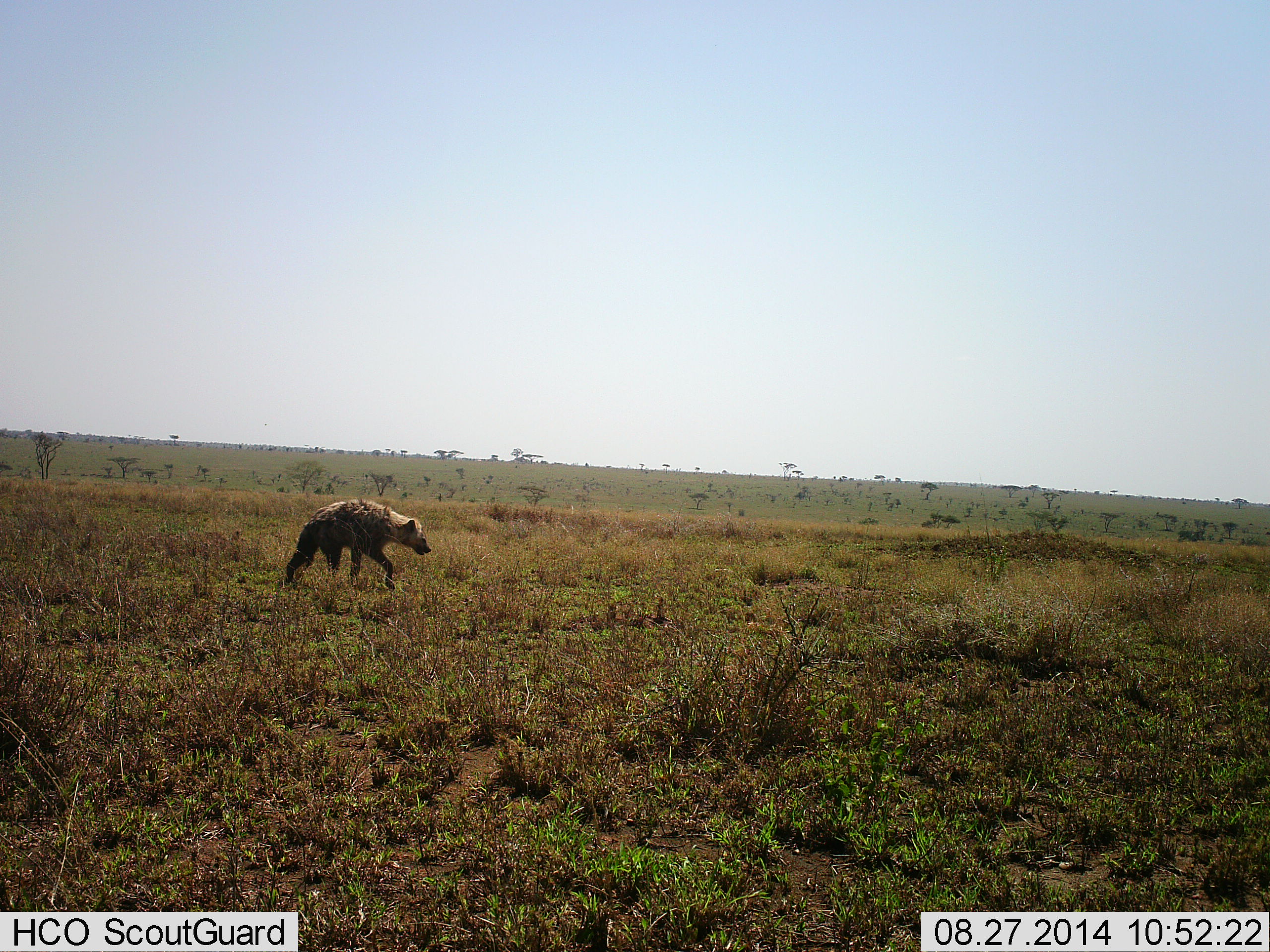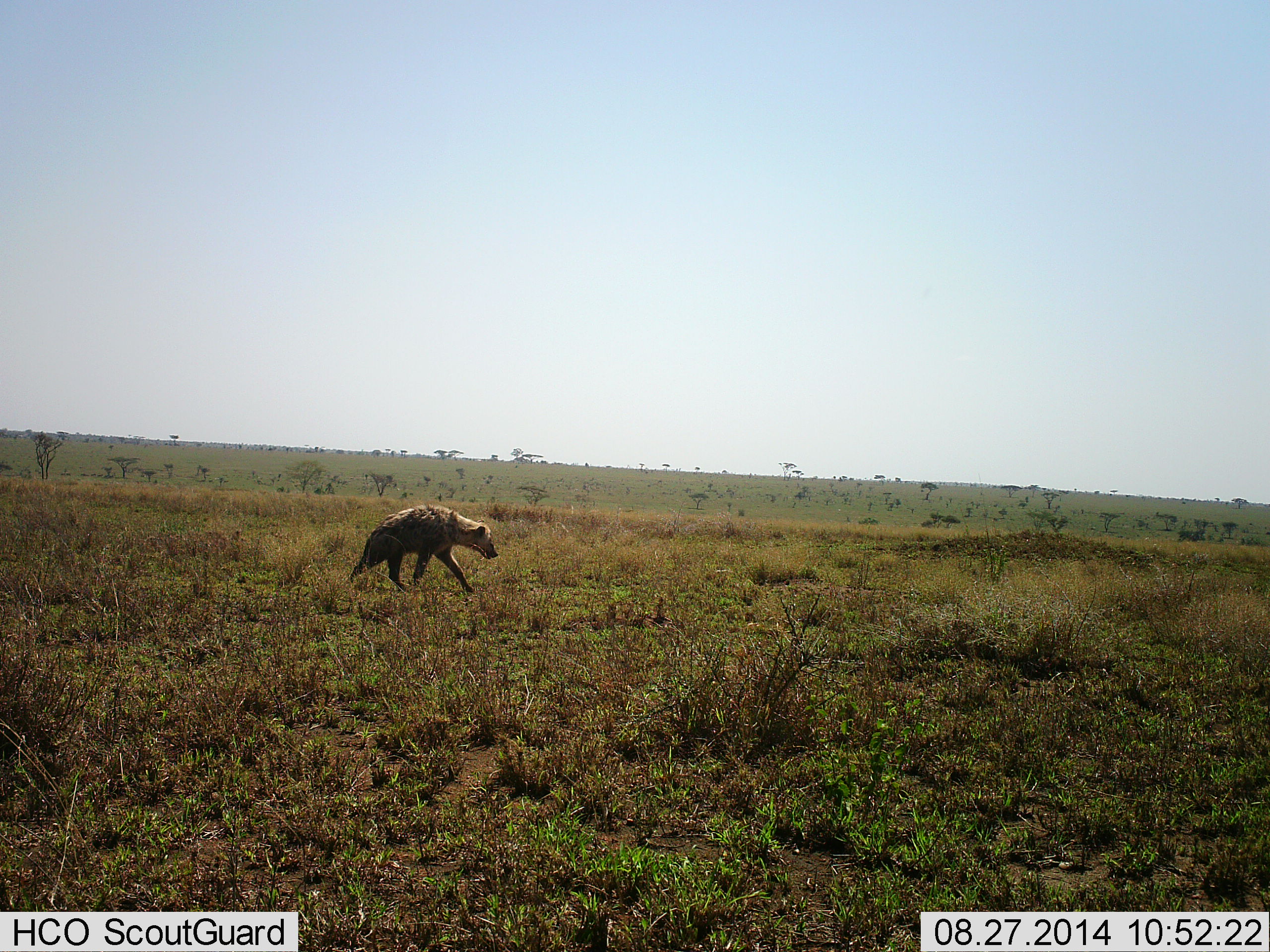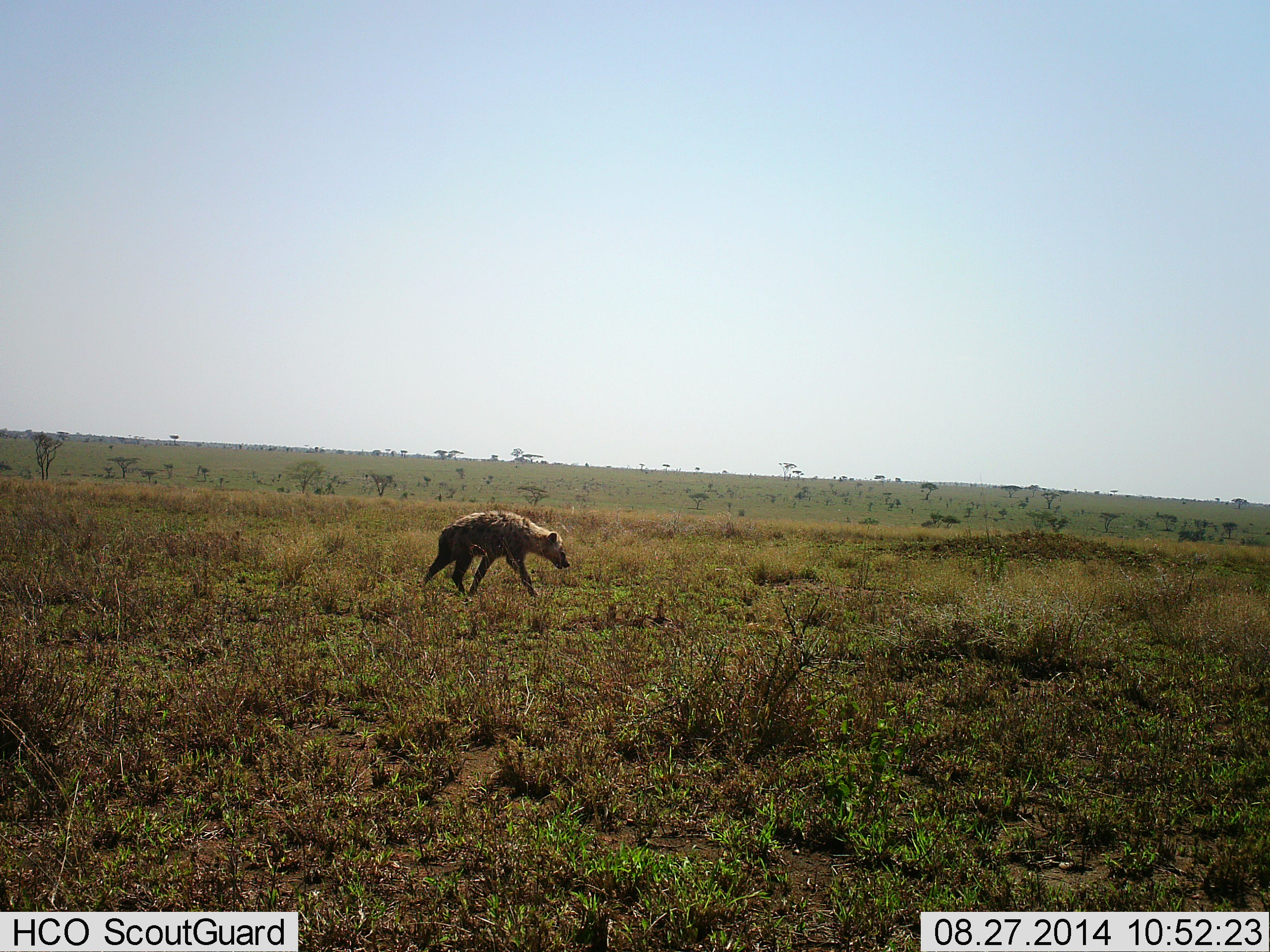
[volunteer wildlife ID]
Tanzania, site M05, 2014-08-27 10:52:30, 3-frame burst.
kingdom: Animalia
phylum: Chordata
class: Mammalia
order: Carnivora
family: Hyaenidae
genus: Crocuta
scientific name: Crocuta crocuta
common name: spotted hyena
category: hyenaspotted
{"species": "hyenaspotted (spotted hyena) (Crocuta crocuta)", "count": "1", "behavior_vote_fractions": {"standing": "0%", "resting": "0%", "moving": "100%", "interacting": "0%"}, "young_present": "0%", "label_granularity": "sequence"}